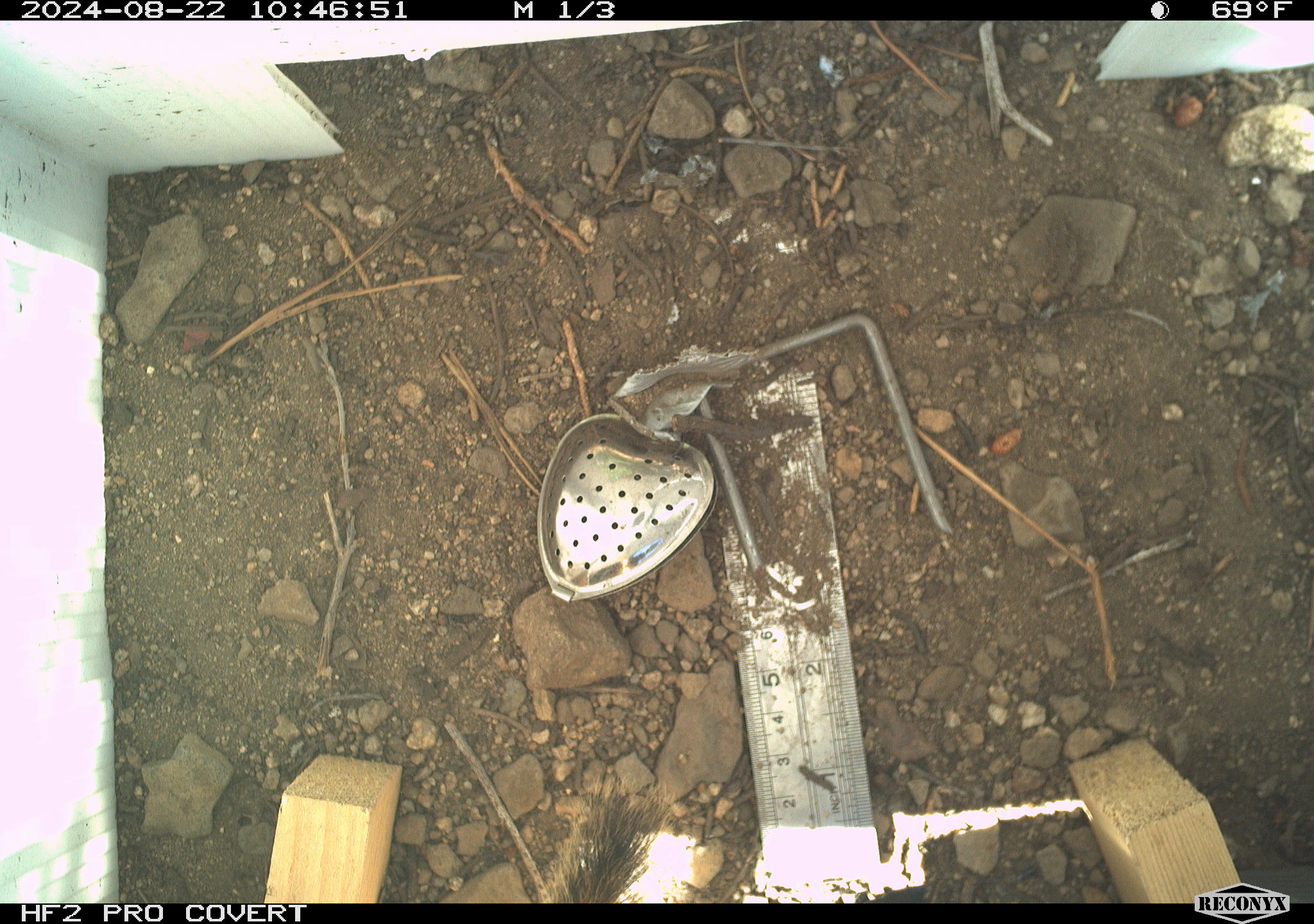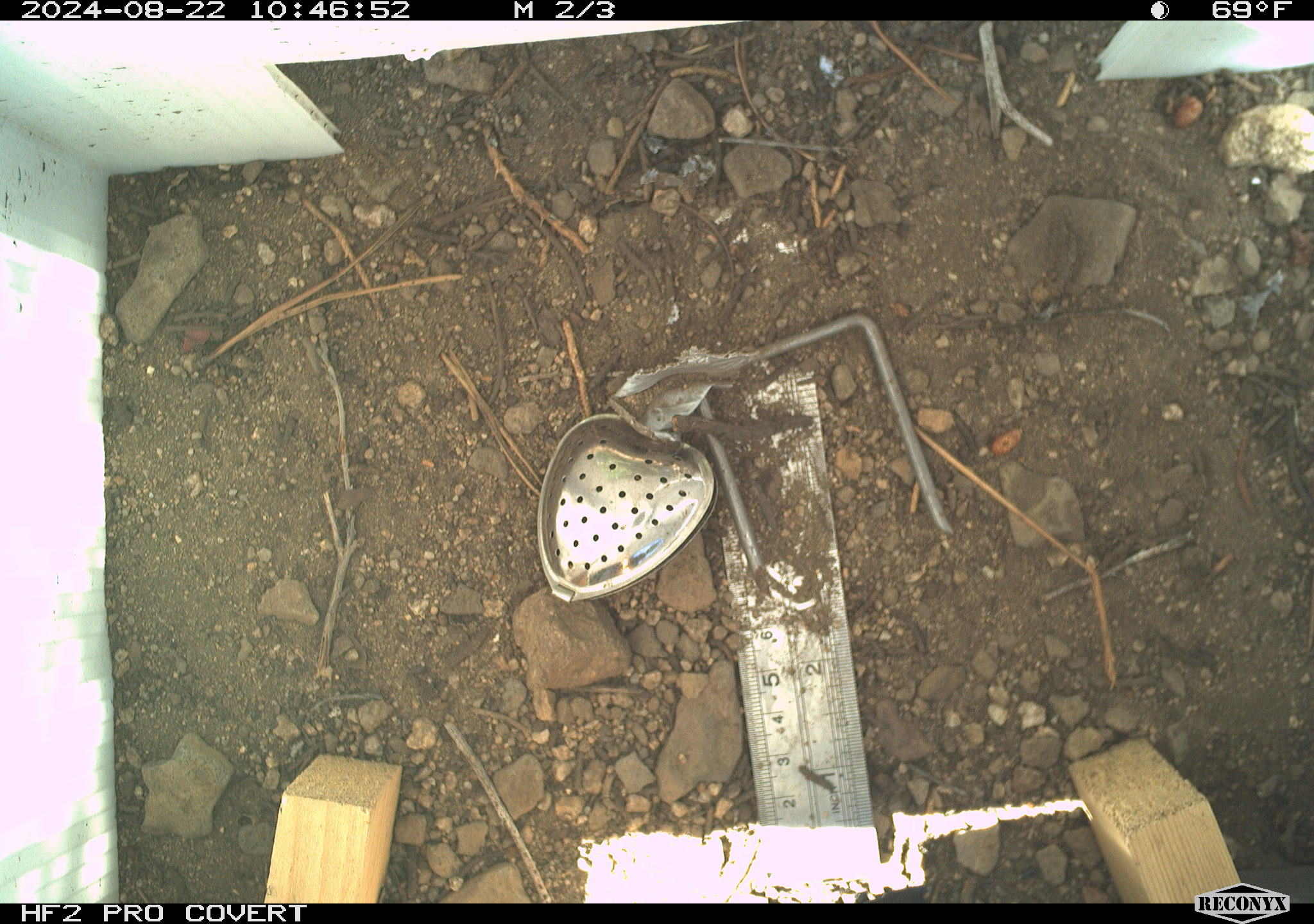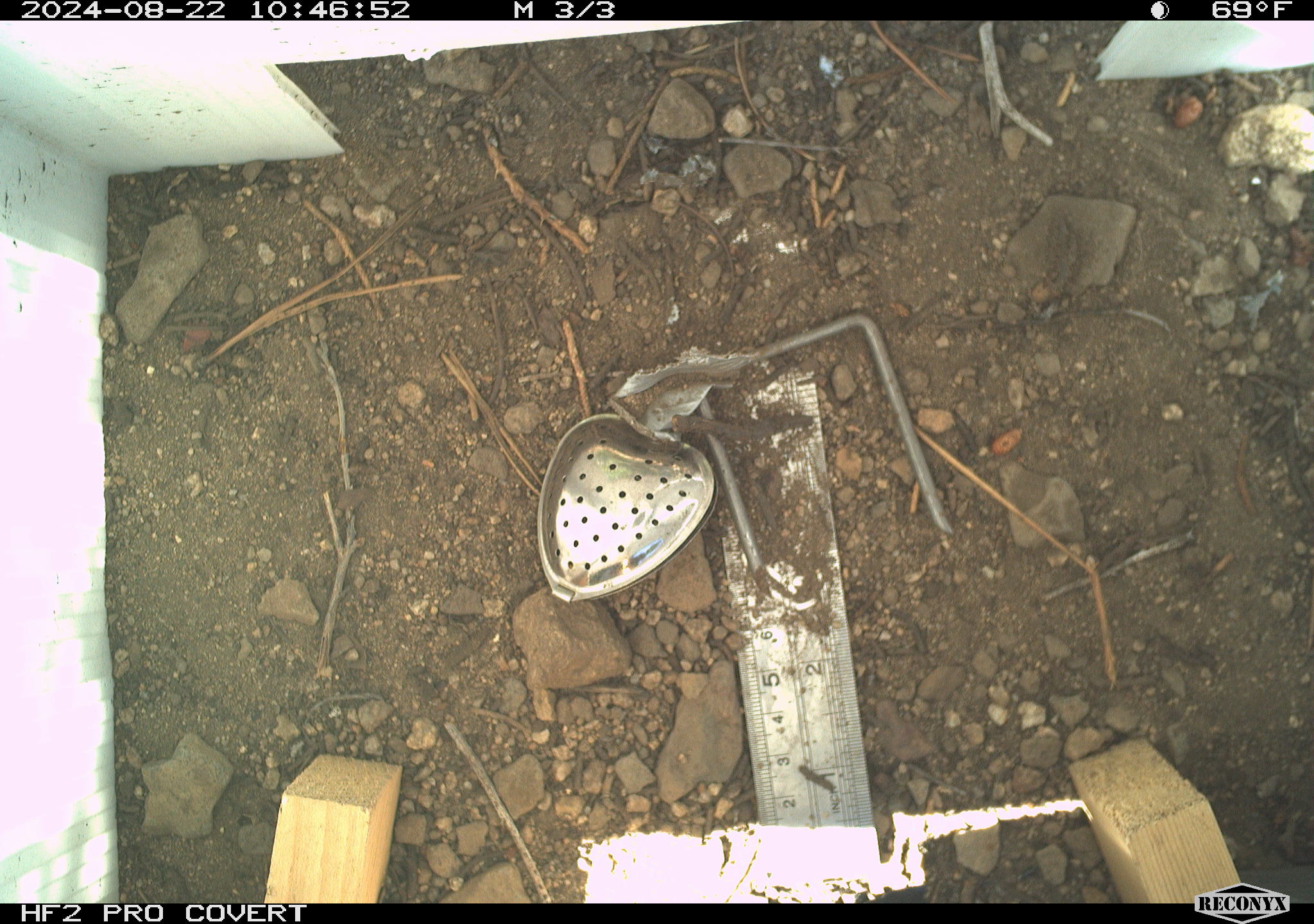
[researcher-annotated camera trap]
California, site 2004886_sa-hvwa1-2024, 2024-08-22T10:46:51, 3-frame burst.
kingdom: Animalia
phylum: Chordata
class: Mammalia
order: Rodentia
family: Sciuridae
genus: Neotamias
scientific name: Neotamias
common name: western chipmunks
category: neotamias species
Neotamias species (western chipmunks) (Neotamias).